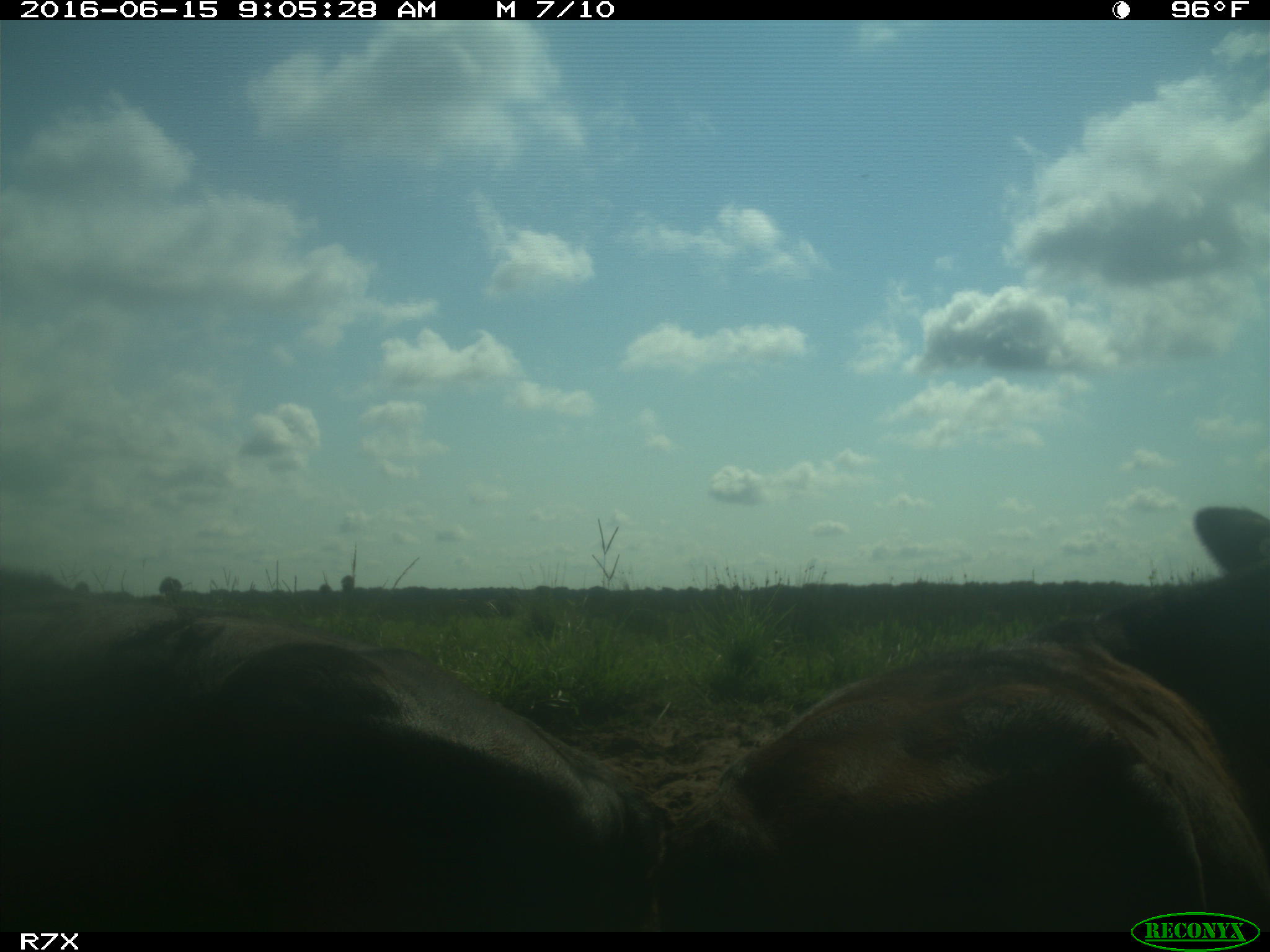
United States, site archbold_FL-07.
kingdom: Animalia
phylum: Chordata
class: Mammalia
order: Artiodactyla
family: Bovidae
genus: Bos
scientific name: Bos taurus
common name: domestic cow